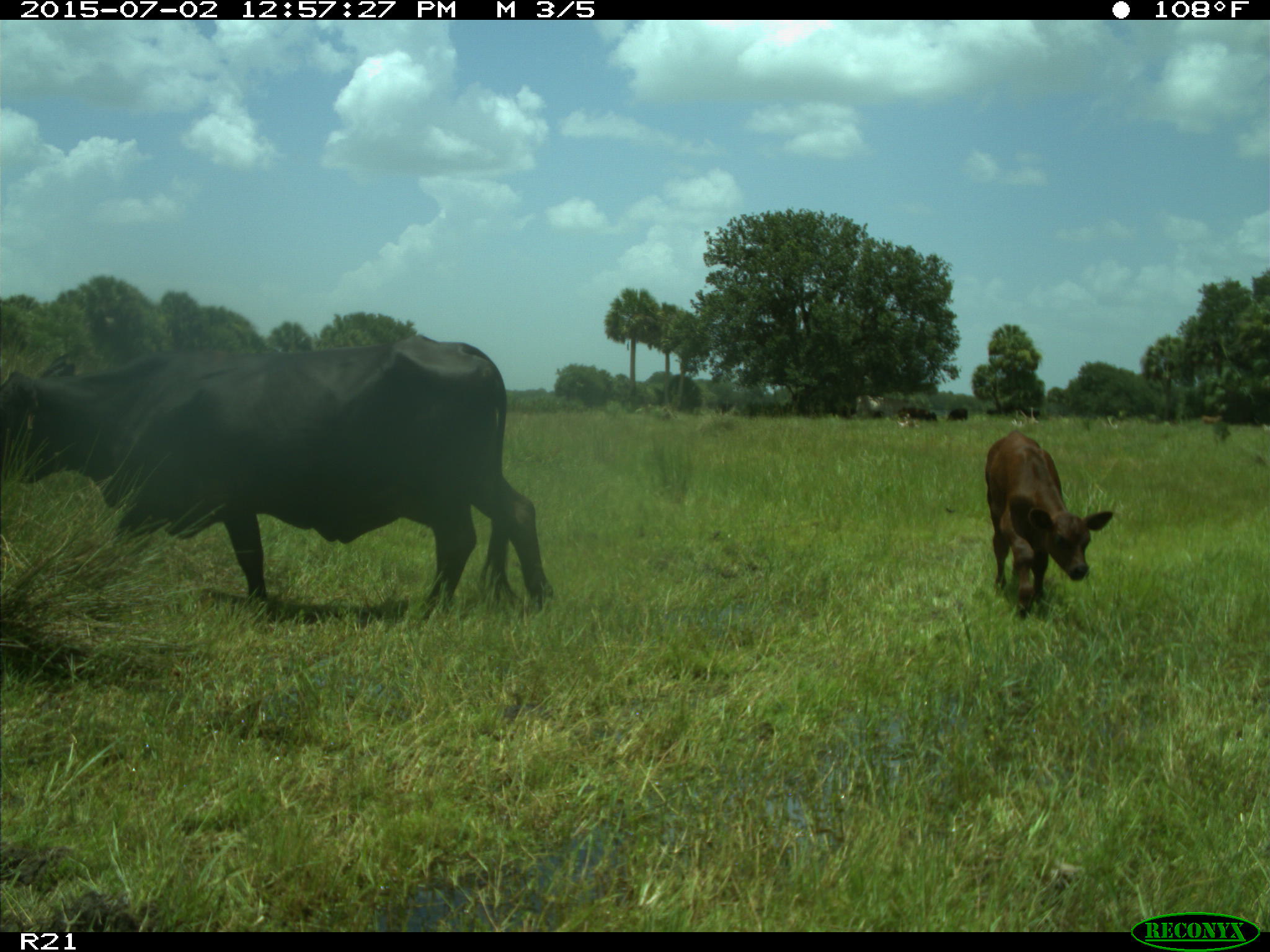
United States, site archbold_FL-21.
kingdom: Animalia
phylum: Chordata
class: Mammalia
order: Artiodactyla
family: Bovidae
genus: Bos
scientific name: Bos taurus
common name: domestic cow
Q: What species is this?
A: Bos taurus (domestic cow).